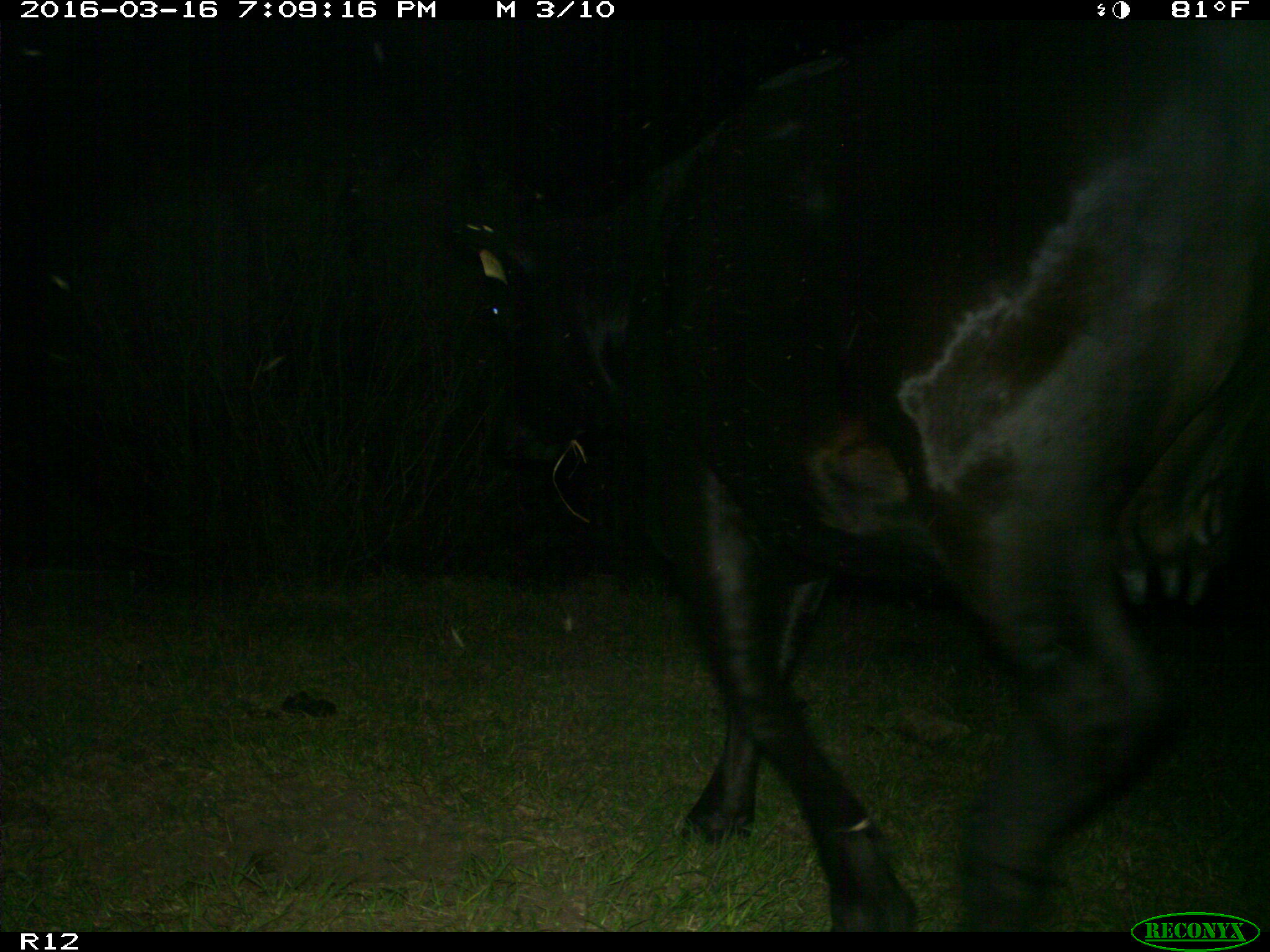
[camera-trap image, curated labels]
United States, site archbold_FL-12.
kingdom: Animalia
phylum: Chordata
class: Mammalia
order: Artiodactyla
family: Bovidae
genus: Bos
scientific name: Bos taurus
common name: domestic cow